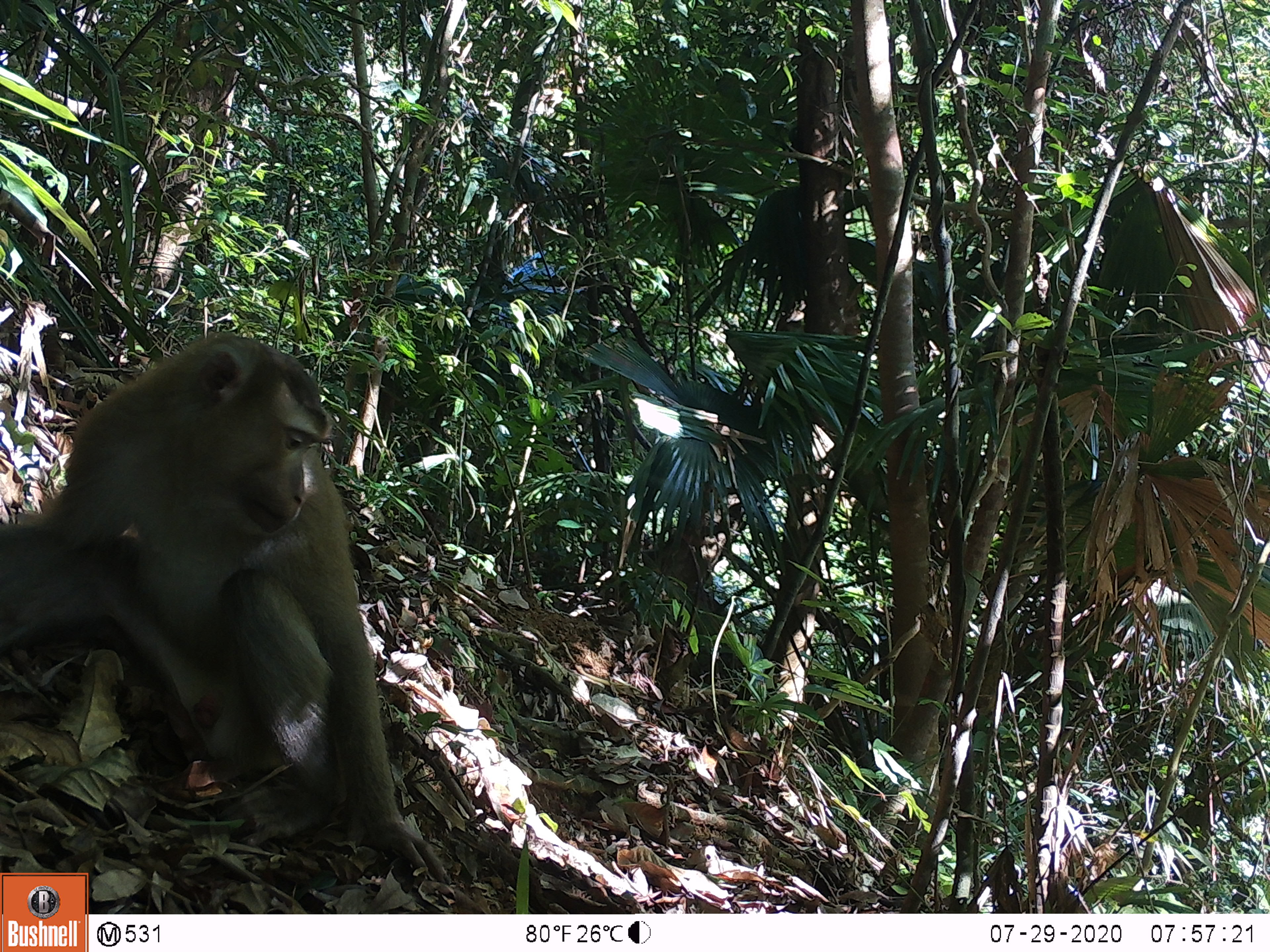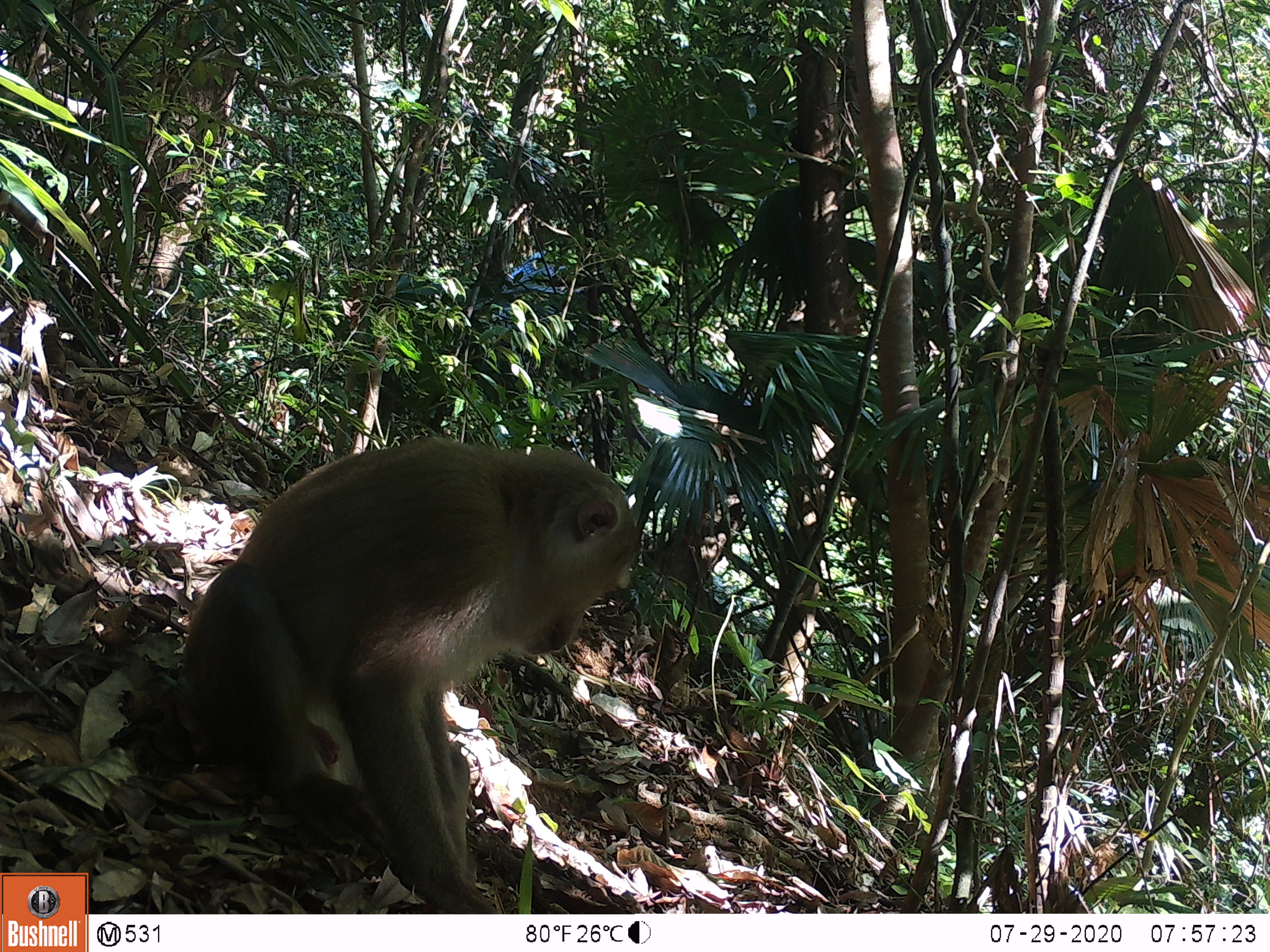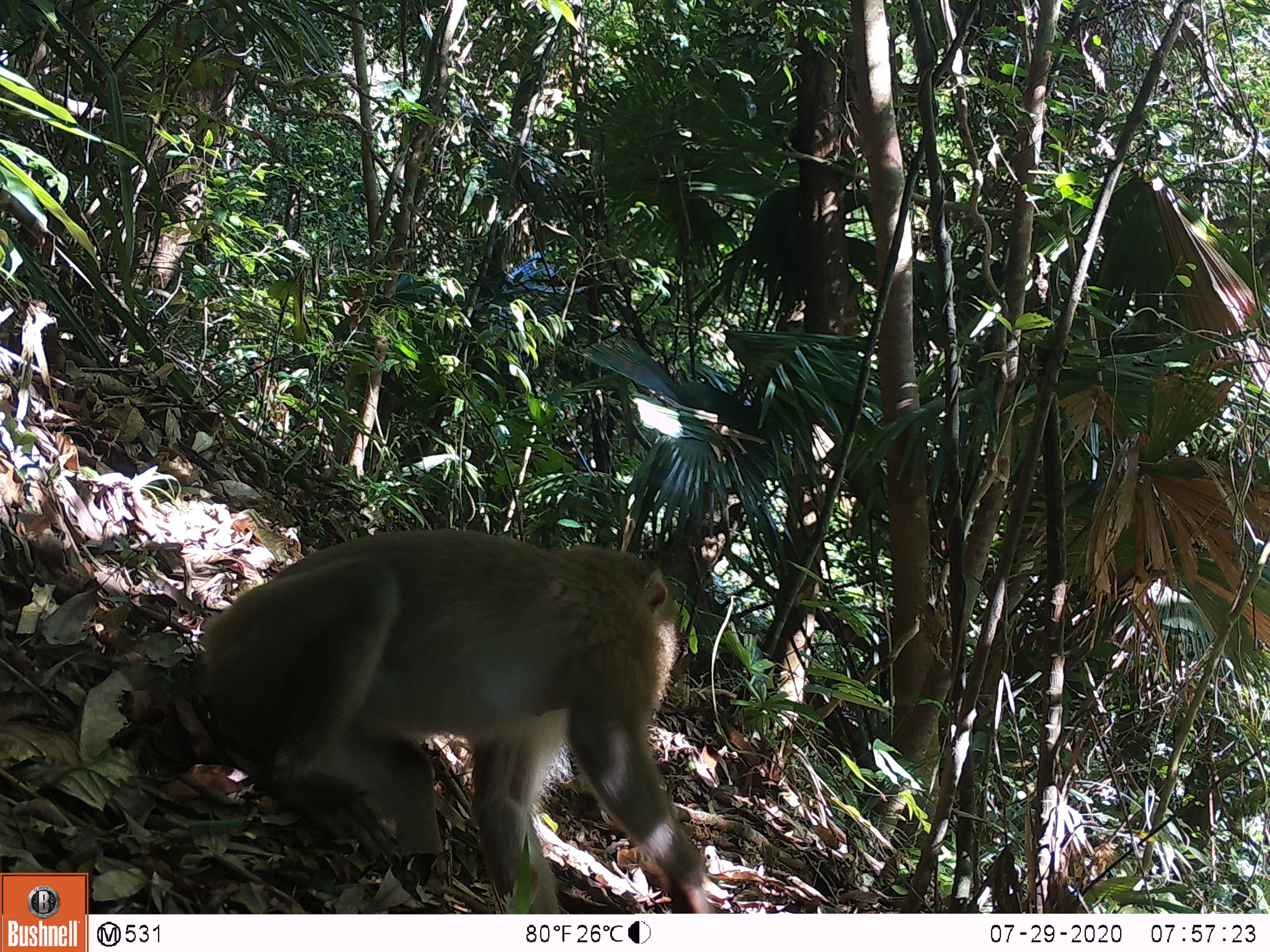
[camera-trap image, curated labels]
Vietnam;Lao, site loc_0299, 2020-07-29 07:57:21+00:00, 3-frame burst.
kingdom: Animalia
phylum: Chordata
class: Mammalia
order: Primates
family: Cercopithecidae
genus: Macaca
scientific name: Macaca nemestrina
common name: pig-tailed macaque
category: pig tailed macaque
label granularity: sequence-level